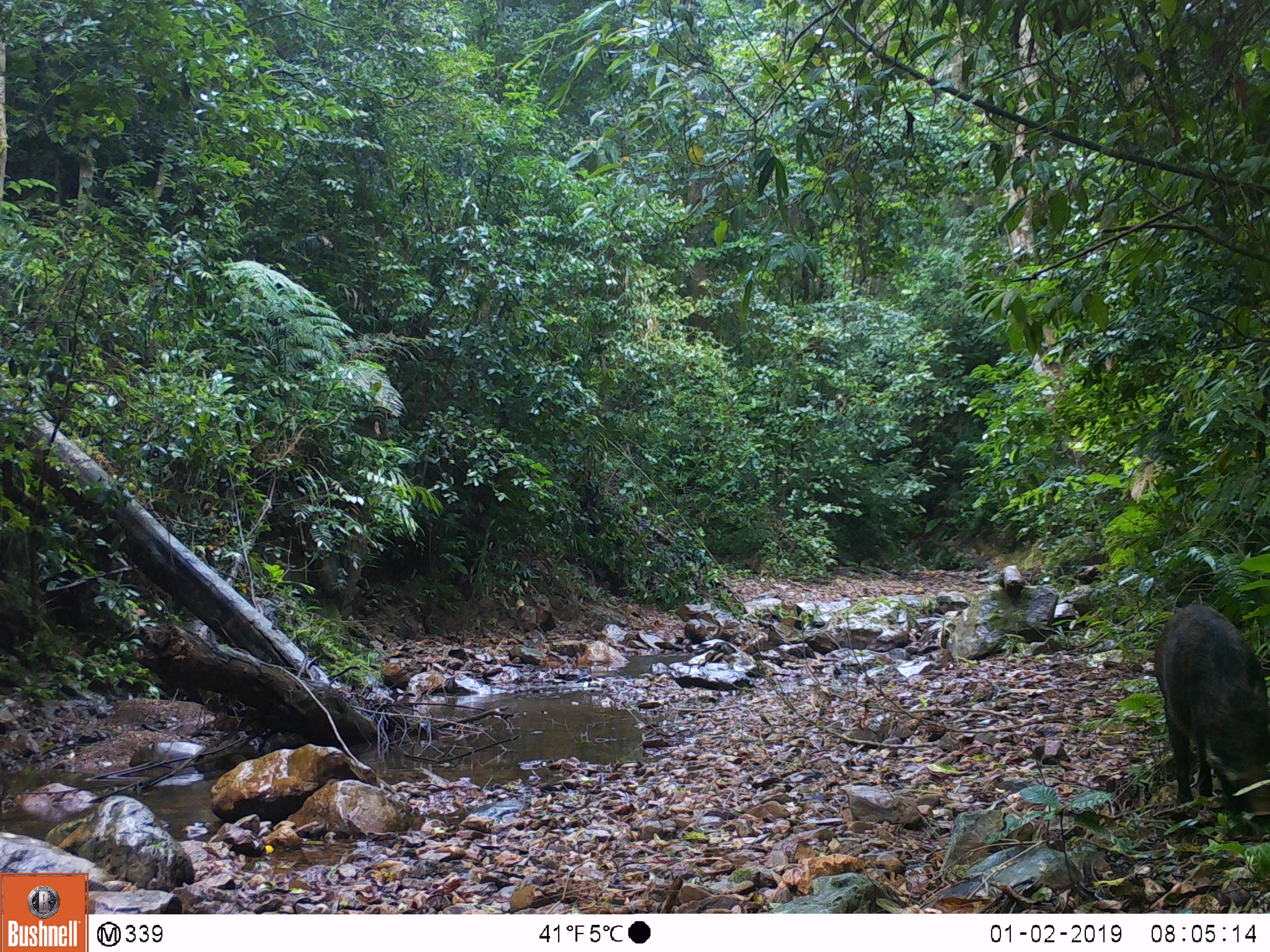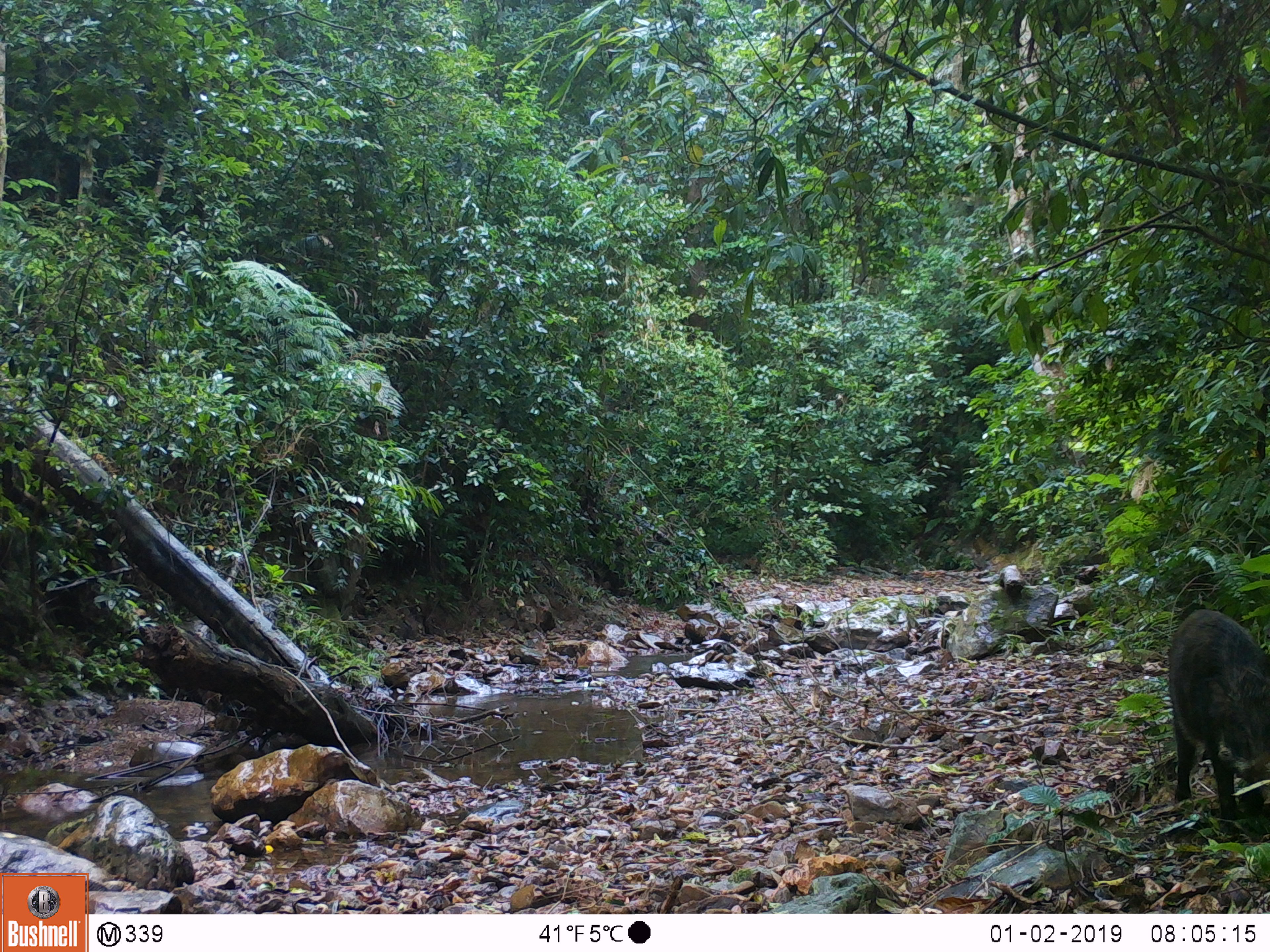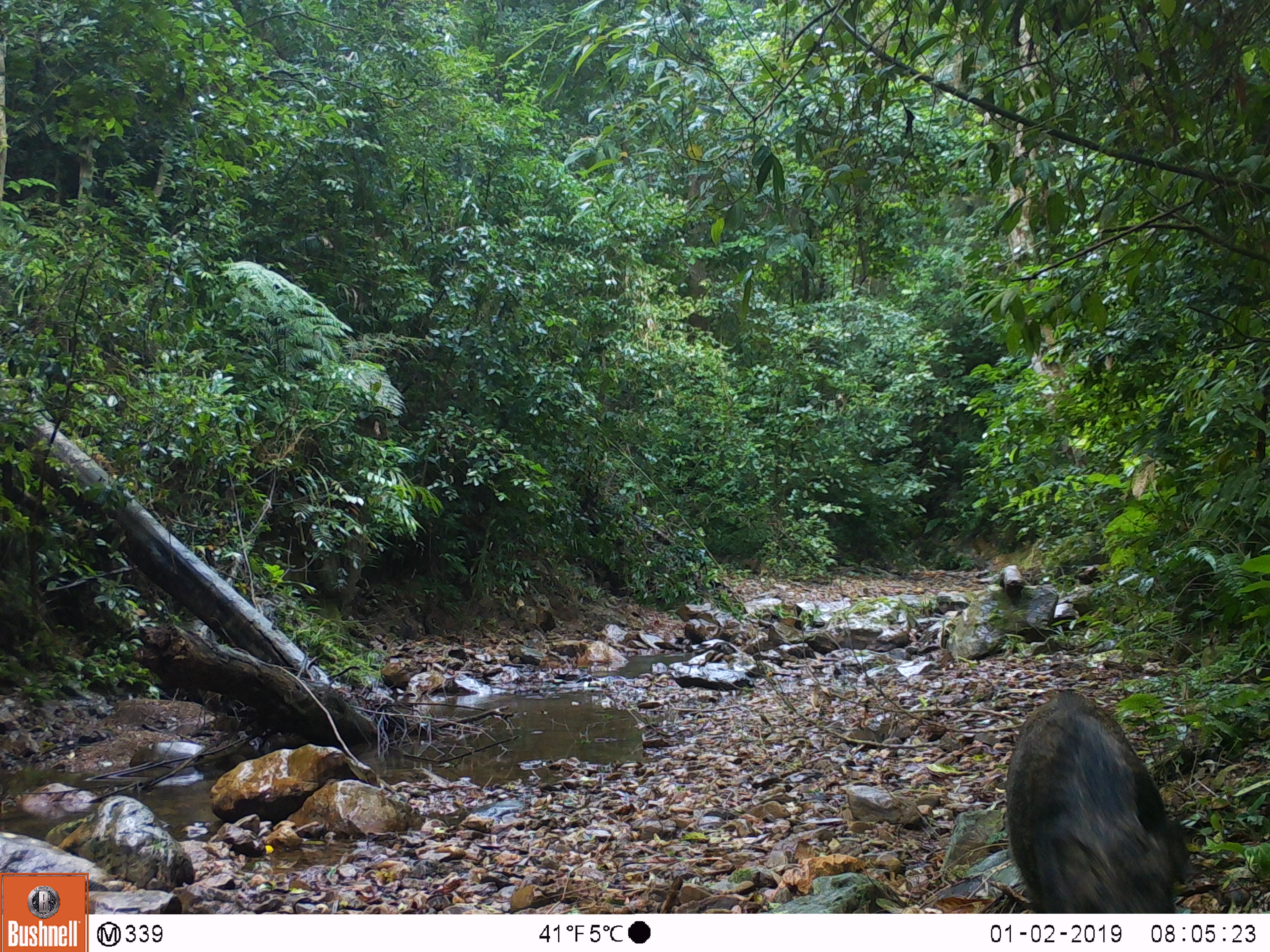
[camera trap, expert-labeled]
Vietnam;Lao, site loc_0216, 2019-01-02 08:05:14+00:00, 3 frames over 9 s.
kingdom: Animalia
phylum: Chordata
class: Mammalia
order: Artiodactyla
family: Suidae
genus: Sus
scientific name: Sus scrofa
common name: eurasian wild pig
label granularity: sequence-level